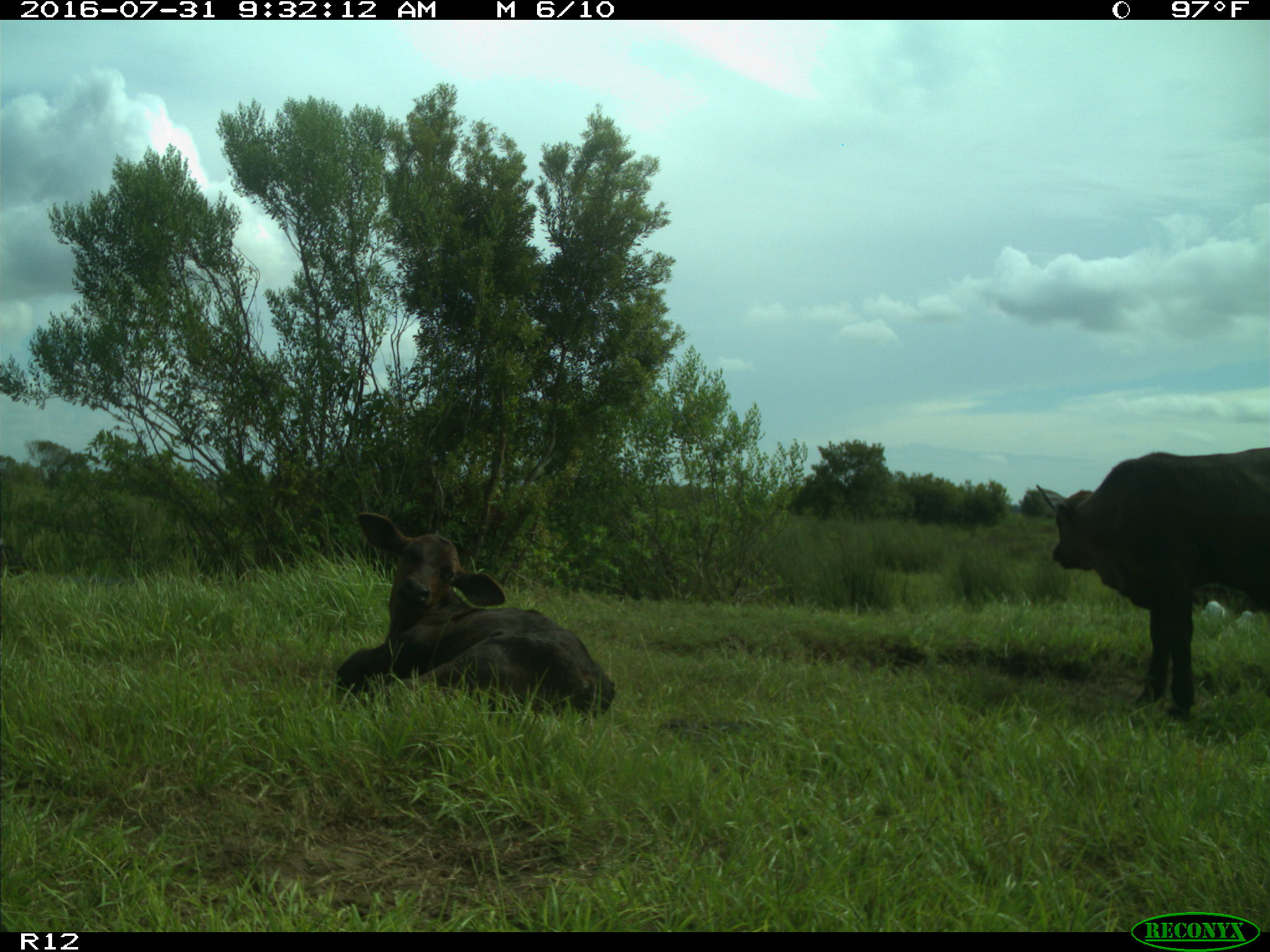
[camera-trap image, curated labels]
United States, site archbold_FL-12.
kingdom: Animalia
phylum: Chordata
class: Mammalia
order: Artiodactyla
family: Bovidae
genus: Bos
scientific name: Bos taurus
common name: domestic cow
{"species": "Bos taurus (domestic cow)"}